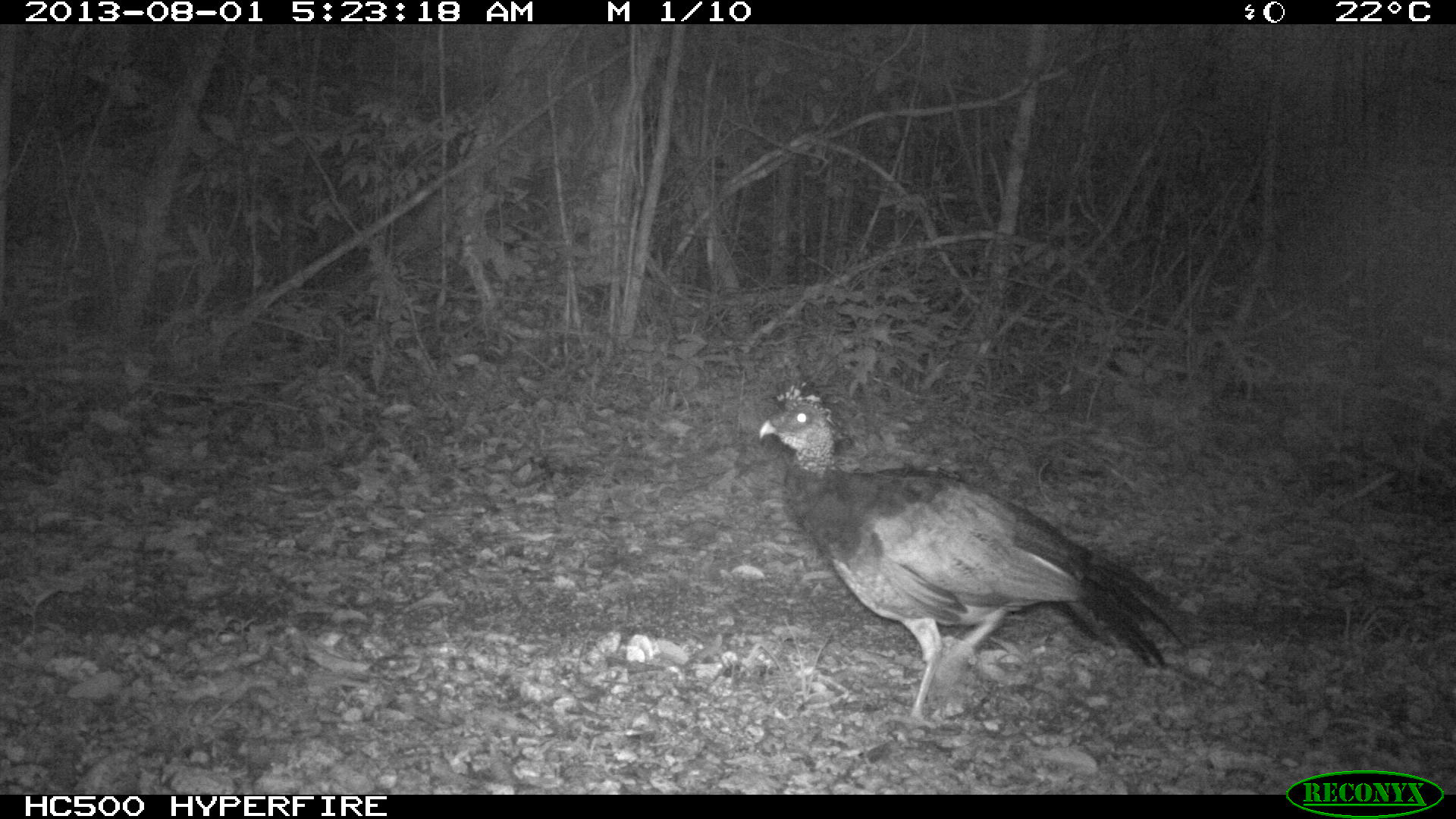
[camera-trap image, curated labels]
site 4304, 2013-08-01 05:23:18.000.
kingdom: Animalia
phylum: Chordata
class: Aves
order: Galliformes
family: Cracidae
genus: Crax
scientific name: Crax rubra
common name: great curassow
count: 1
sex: female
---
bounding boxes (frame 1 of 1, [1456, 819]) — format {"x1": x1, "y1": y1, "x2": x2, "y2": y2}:
crax rubra: {"x1": 758, "y1": 382, "x2": 1184, "y2": 727}